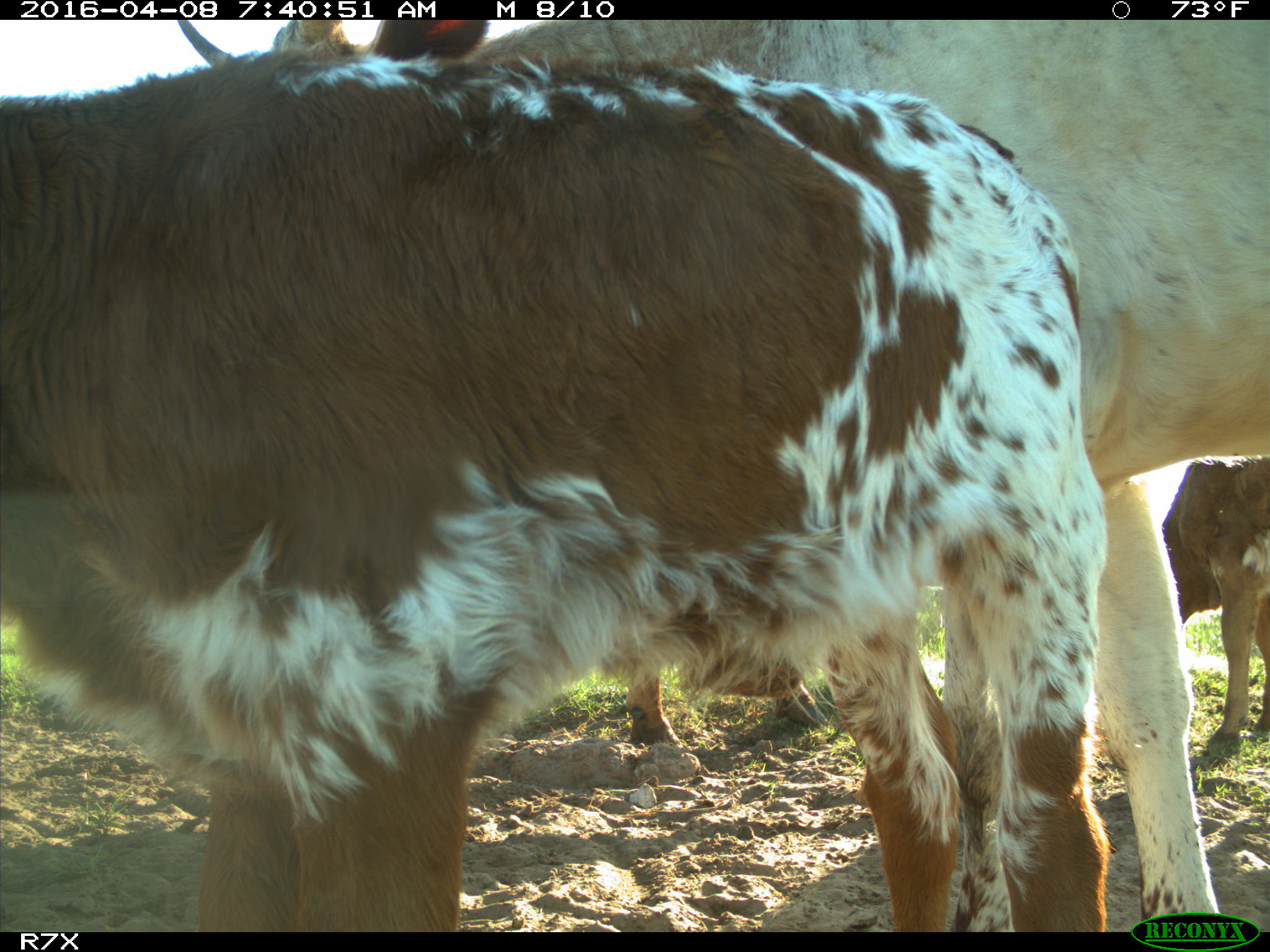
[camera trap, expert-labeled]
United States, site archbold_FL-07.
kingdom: Animalia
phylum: Chordata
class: Mammalia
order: Artiodactyla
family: Bovidae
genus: Bos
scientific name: Bos taurus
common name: domestic cow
Bos taurus (domestic cow).